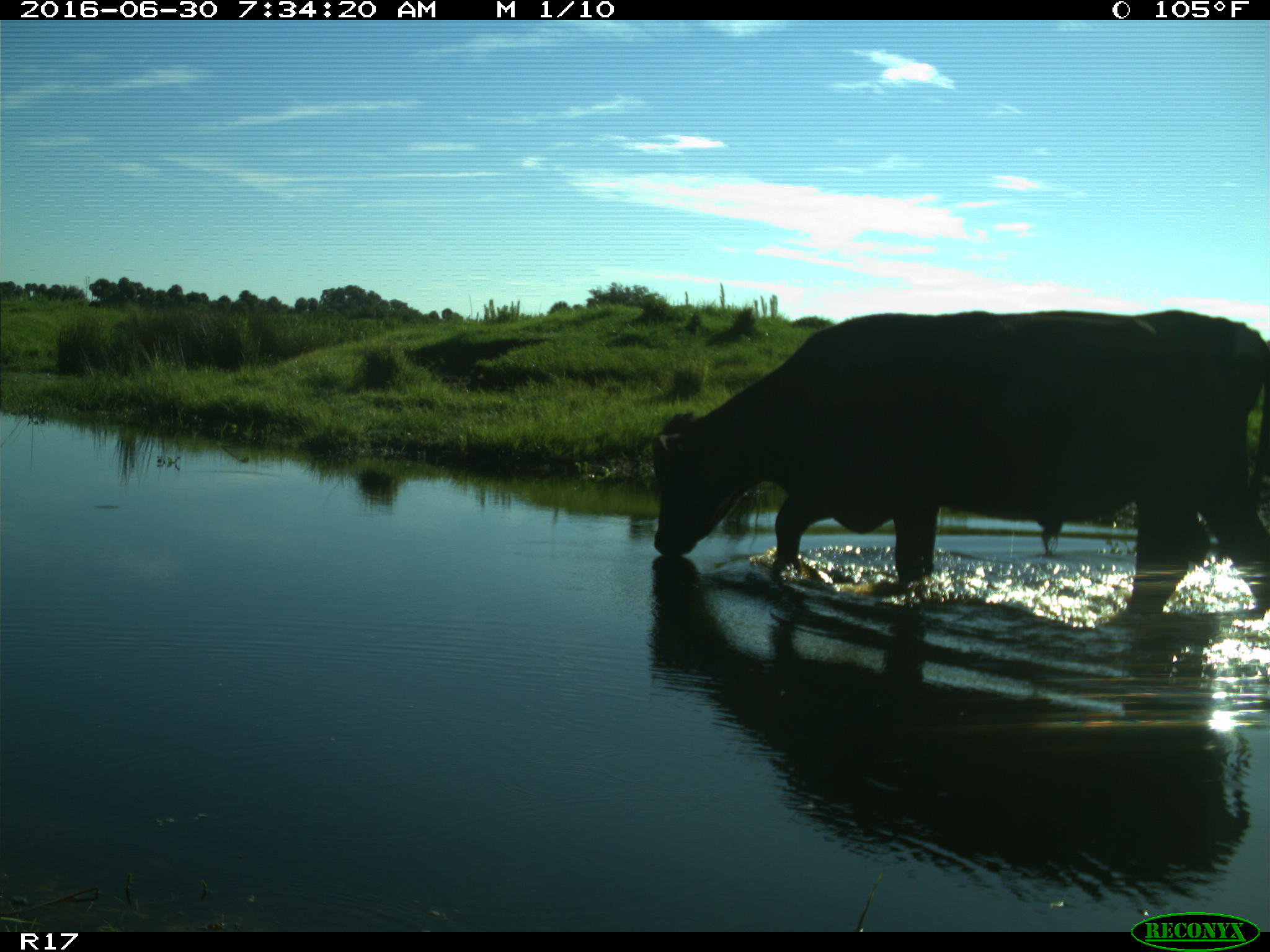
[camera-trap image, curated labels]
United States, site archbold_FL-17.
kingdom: Animalia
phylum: Chordata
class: Mammalia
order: Artiodactyla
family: Bovidae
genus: Bos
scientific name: Bos taurus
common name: domestic cow